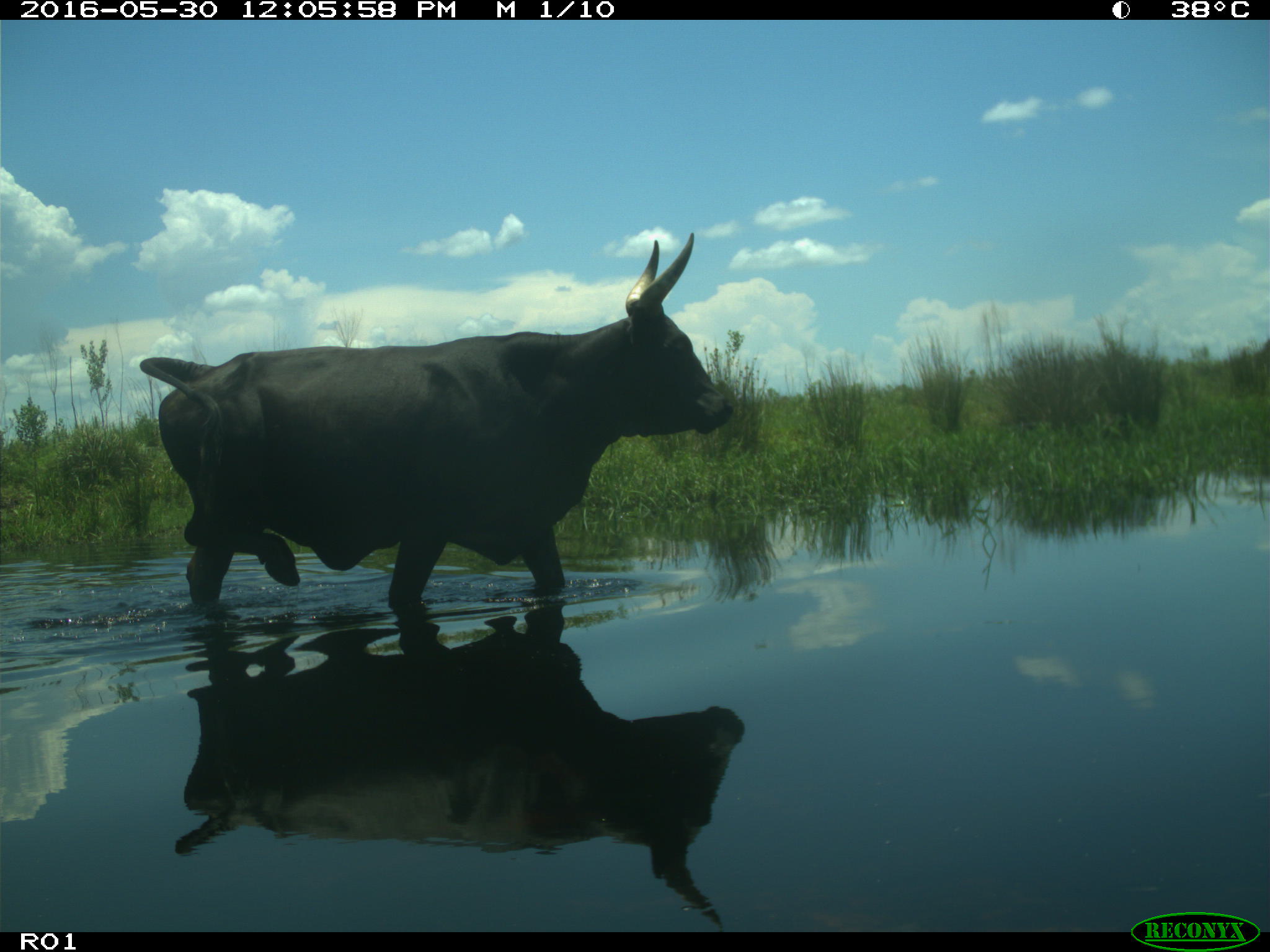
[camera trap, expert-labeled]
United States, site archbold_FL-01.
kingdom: Animalia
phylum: Chordata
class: Mammalia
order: Artiodactyla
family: Bovidae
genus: Bos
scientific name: Bos taurus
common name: domestic cow